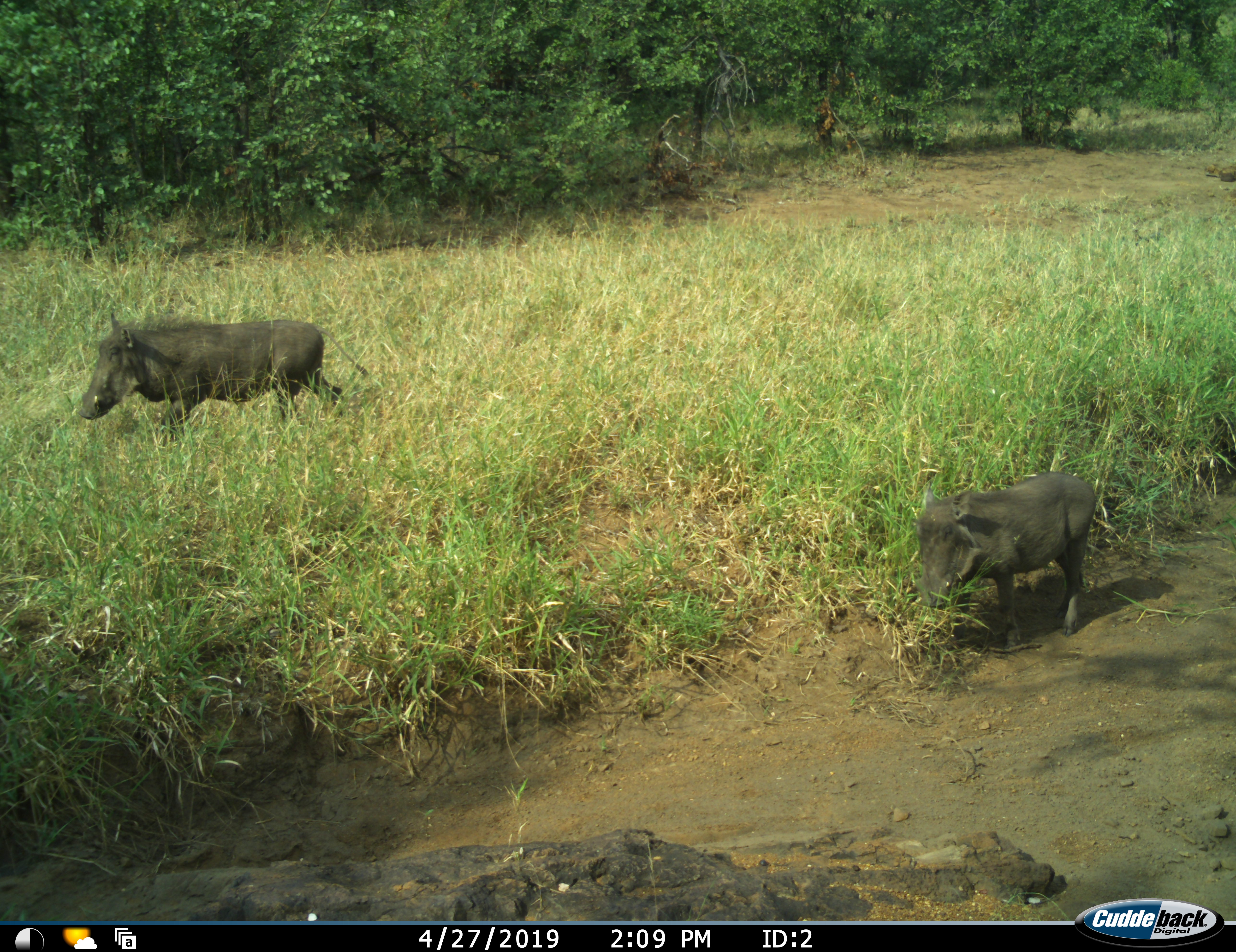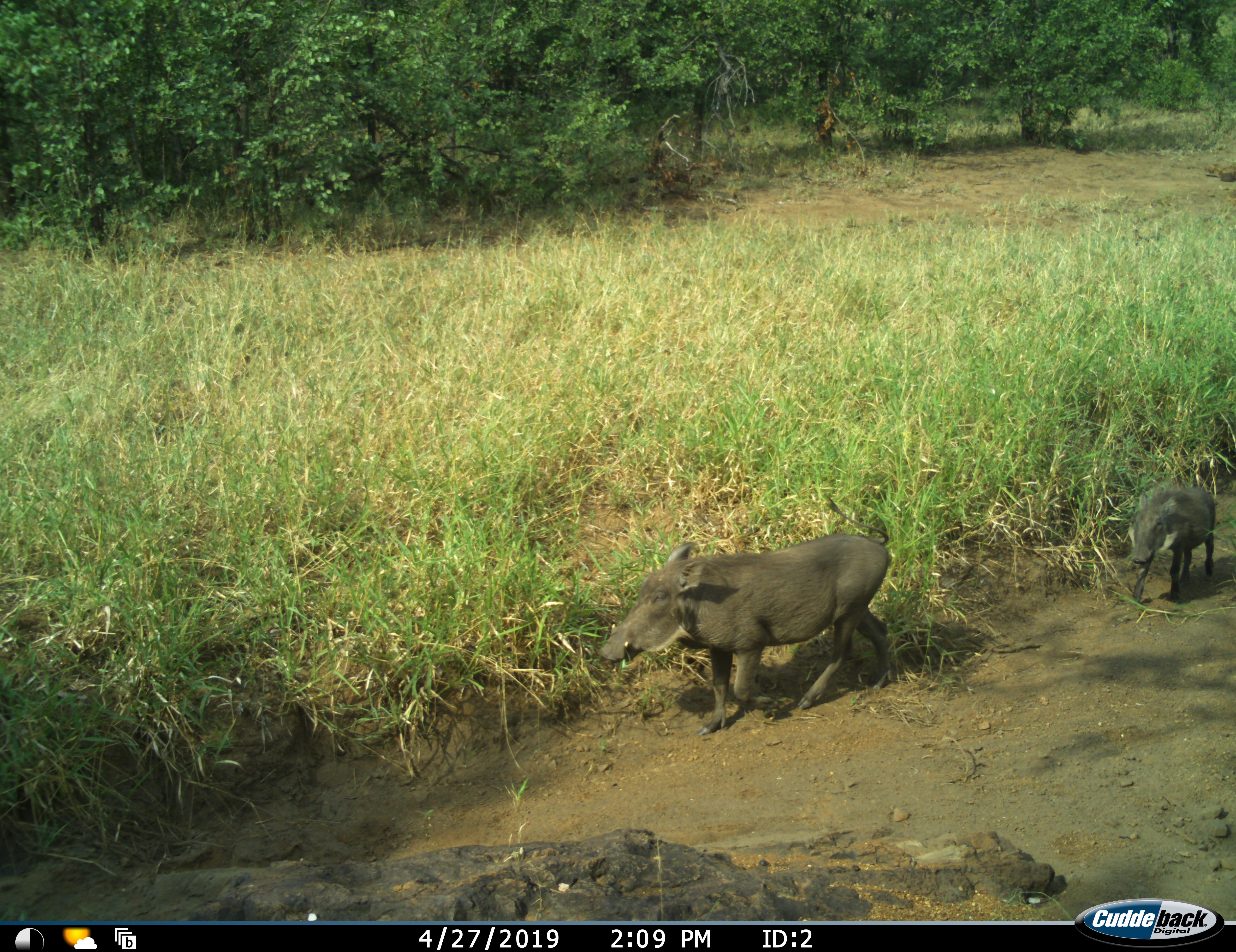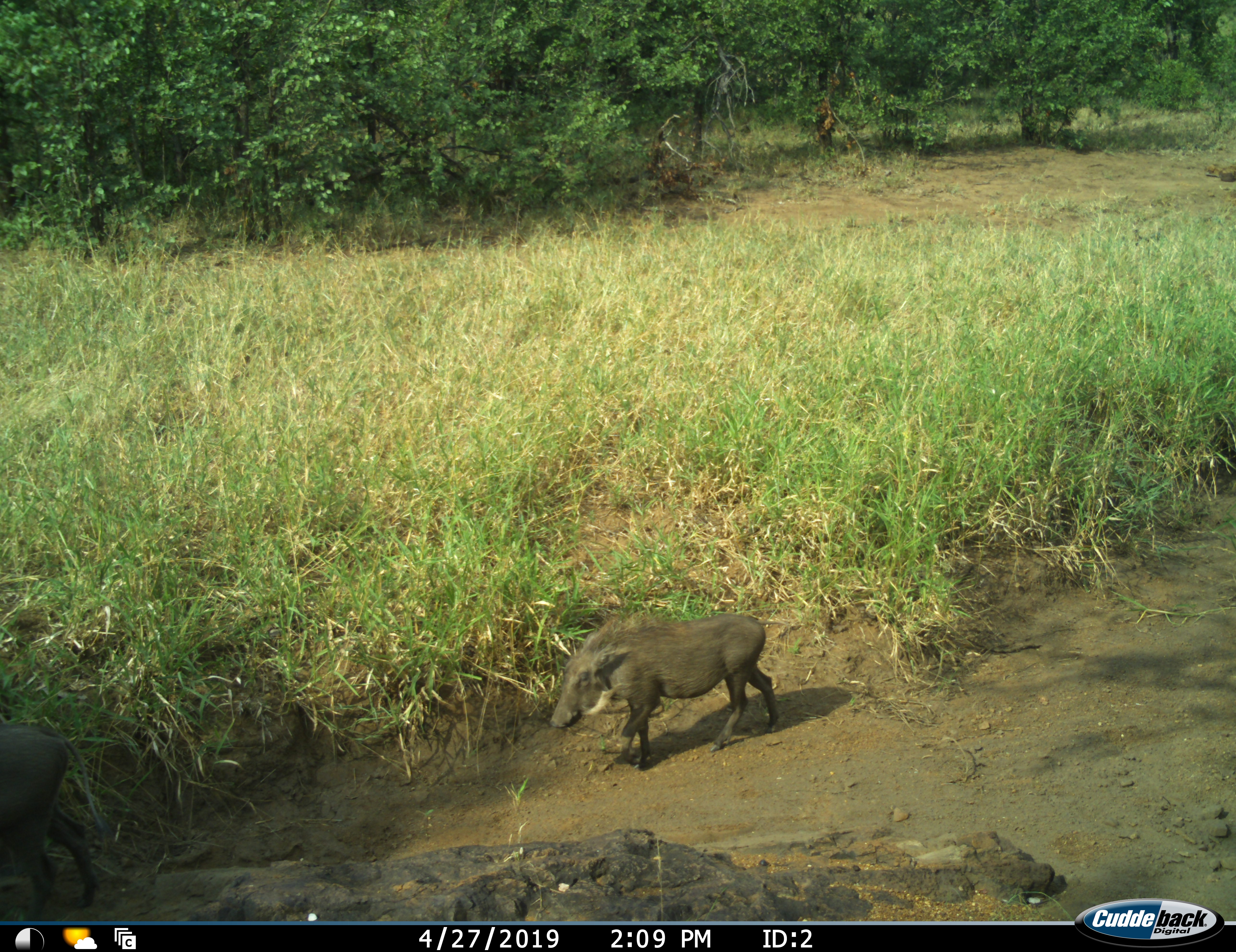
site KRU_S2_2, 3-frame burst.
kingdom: Animalia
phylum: Chordata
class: Mammalia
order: Artiodactyla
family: Suidae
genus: Phacochoerus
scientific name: Phacochoerus africanus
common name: warthog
Warthog (Phacochoerus africanus), count 3. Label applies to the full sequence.